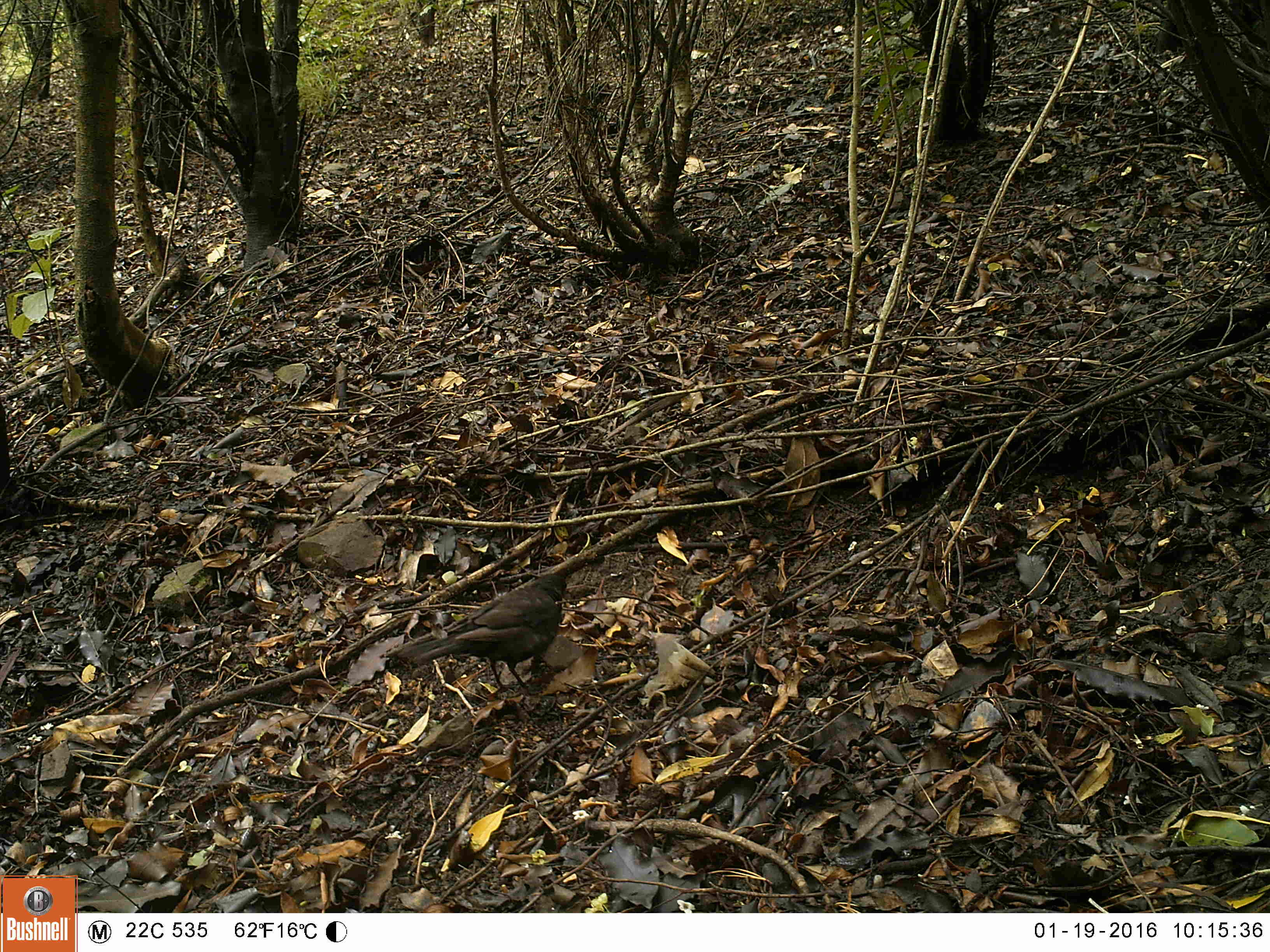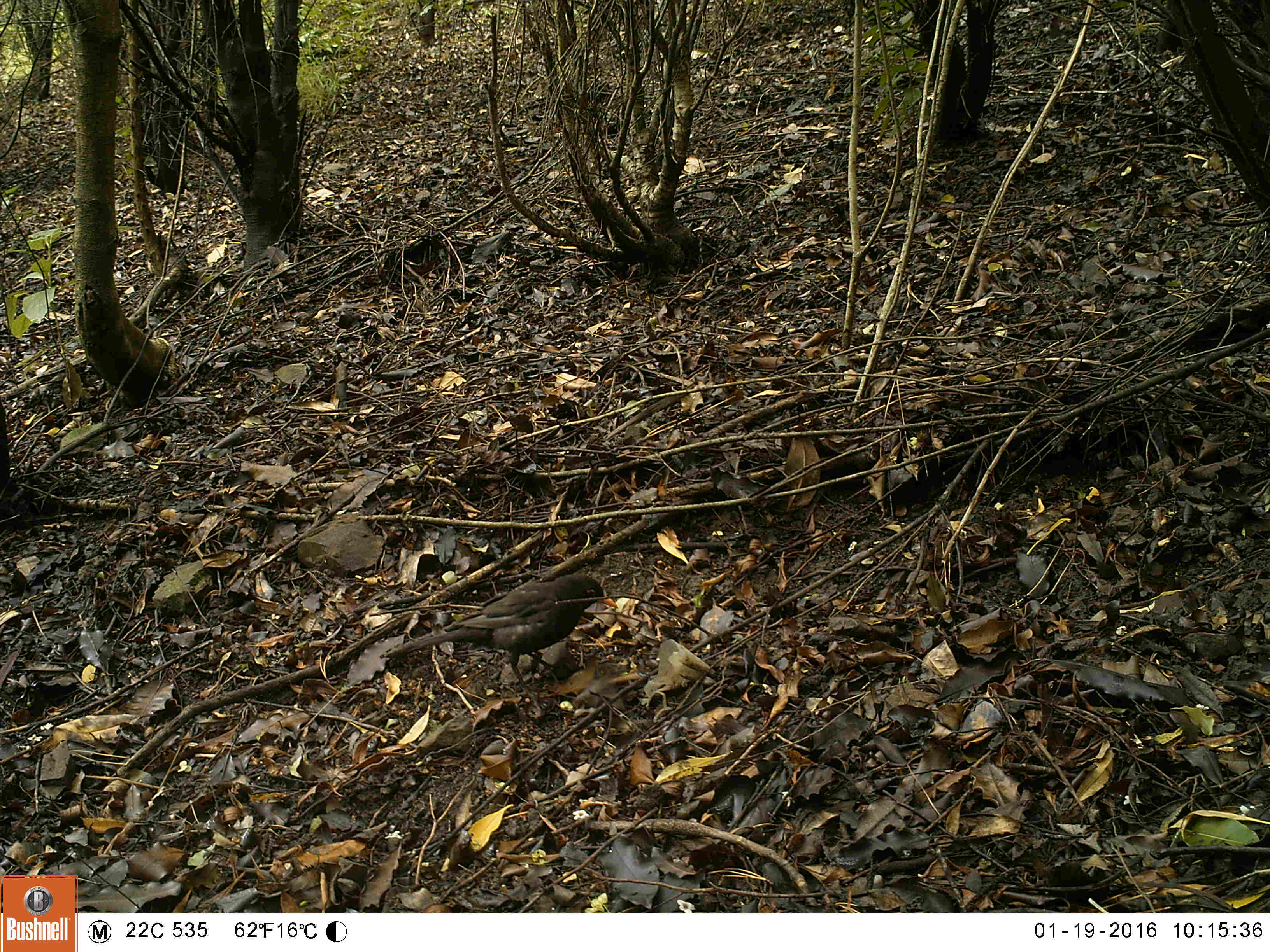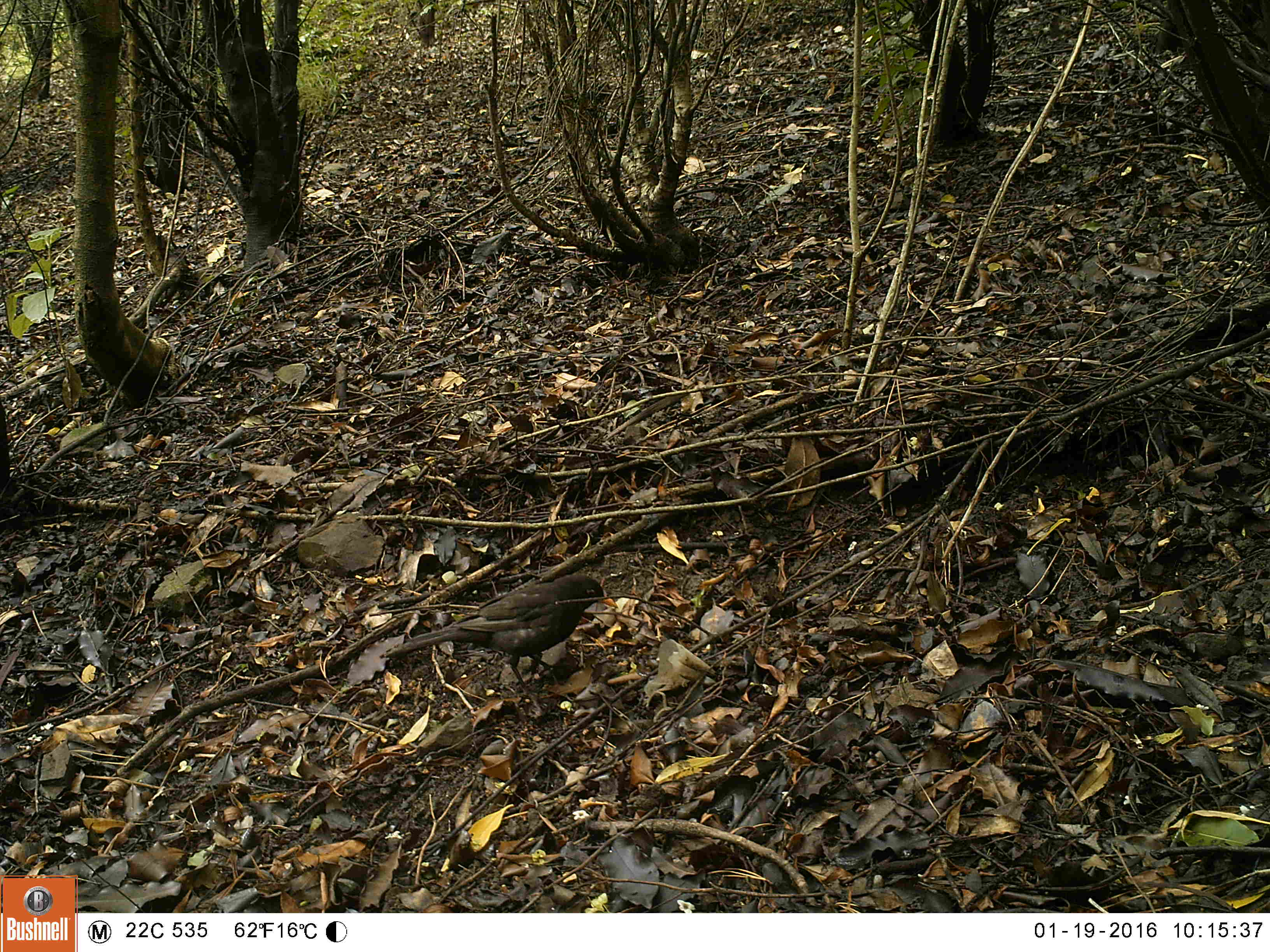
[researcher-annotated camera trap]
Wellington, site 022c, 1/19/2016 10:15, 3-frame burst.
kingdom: Animalia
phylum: Chordata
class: Aves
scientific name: Aves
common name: bird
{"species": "bird (Aves)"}